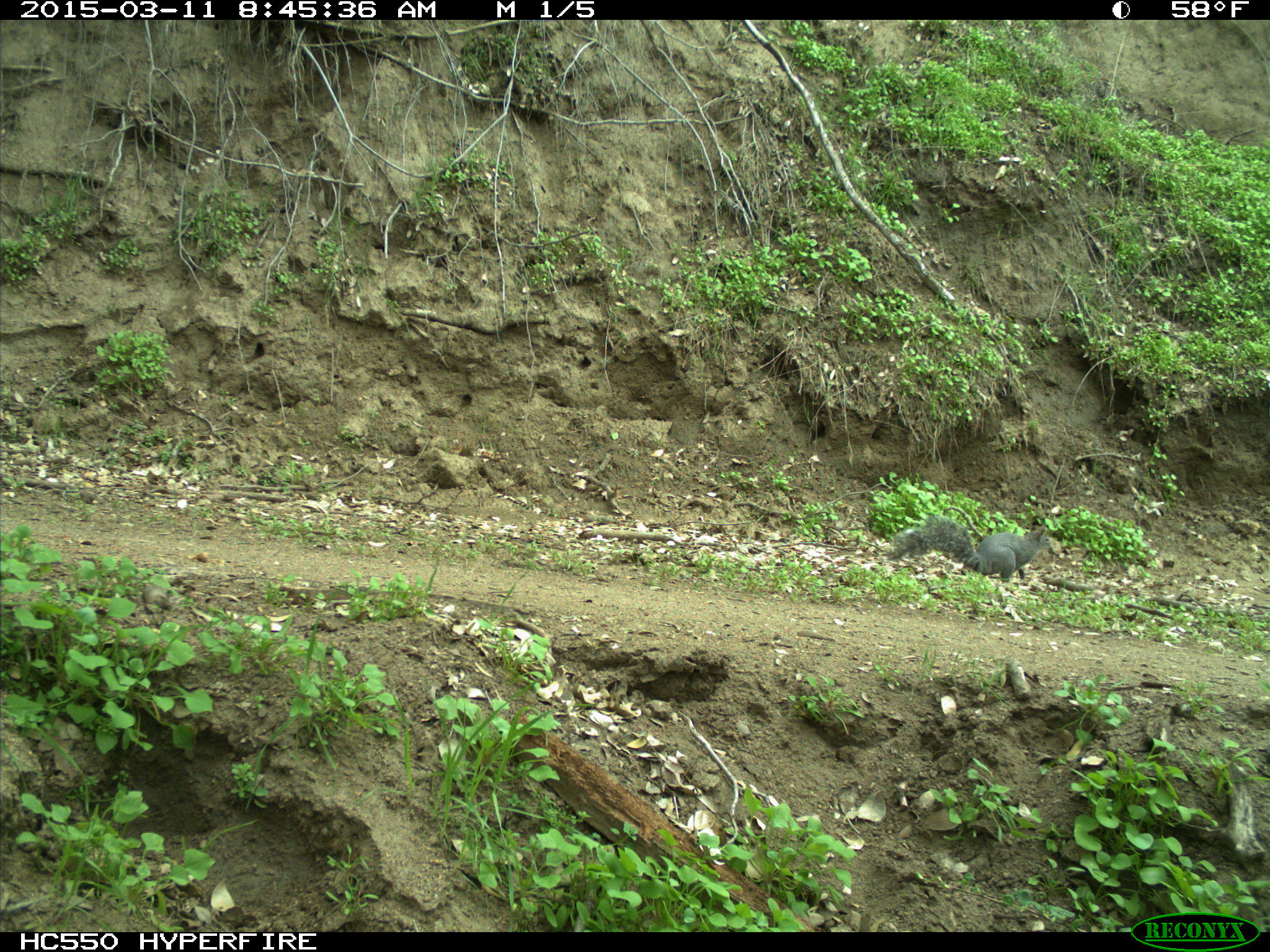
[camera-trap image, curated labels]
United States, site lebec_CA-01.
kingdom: Animalia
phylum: Chordata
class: Mammalia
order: Rodentia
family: Sciuridae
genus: Sciurus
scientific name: Sciurus carolinensis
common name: eastern gray squirrel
Sciurus carolinensis (eastern gray squirrel).